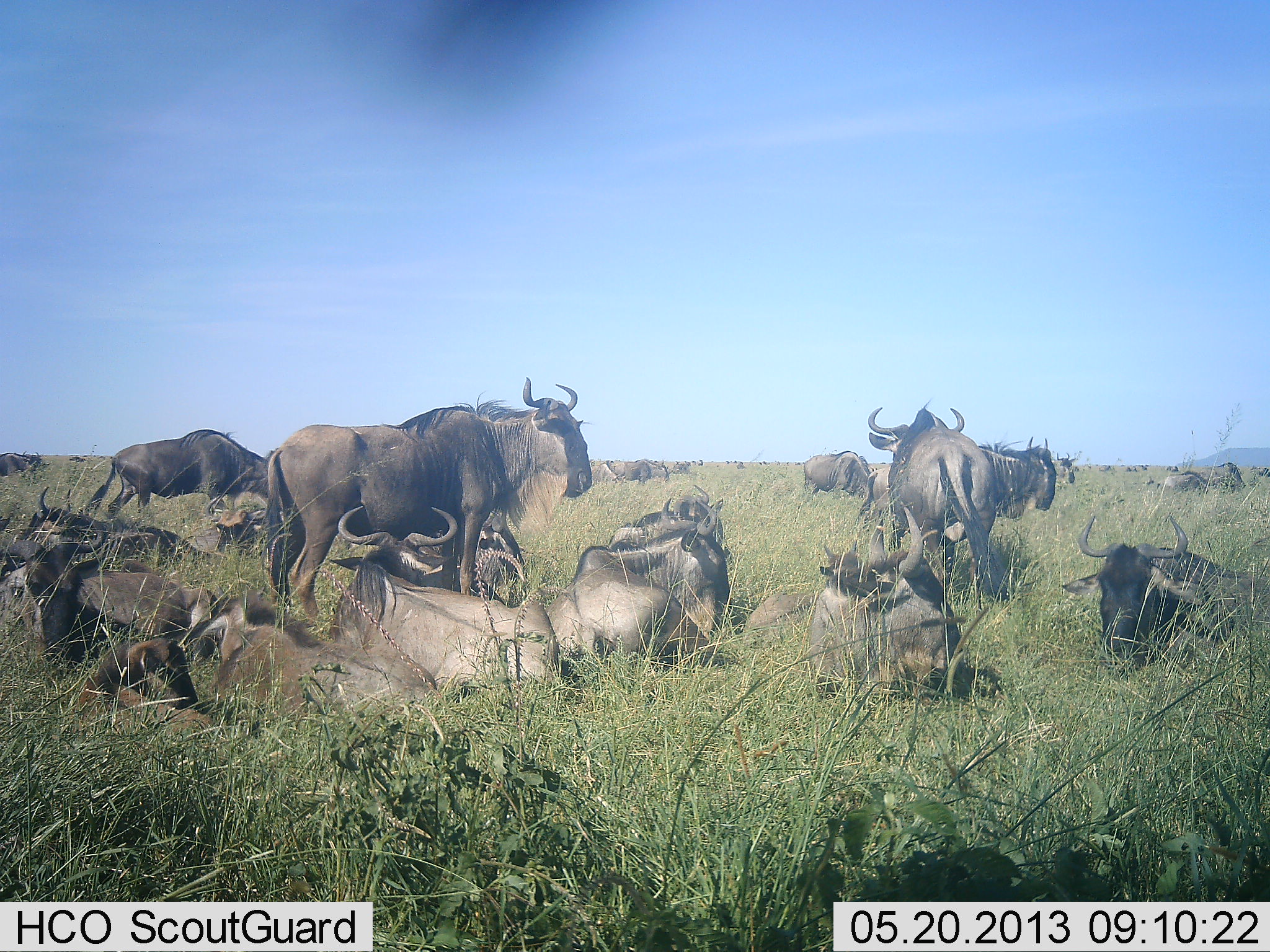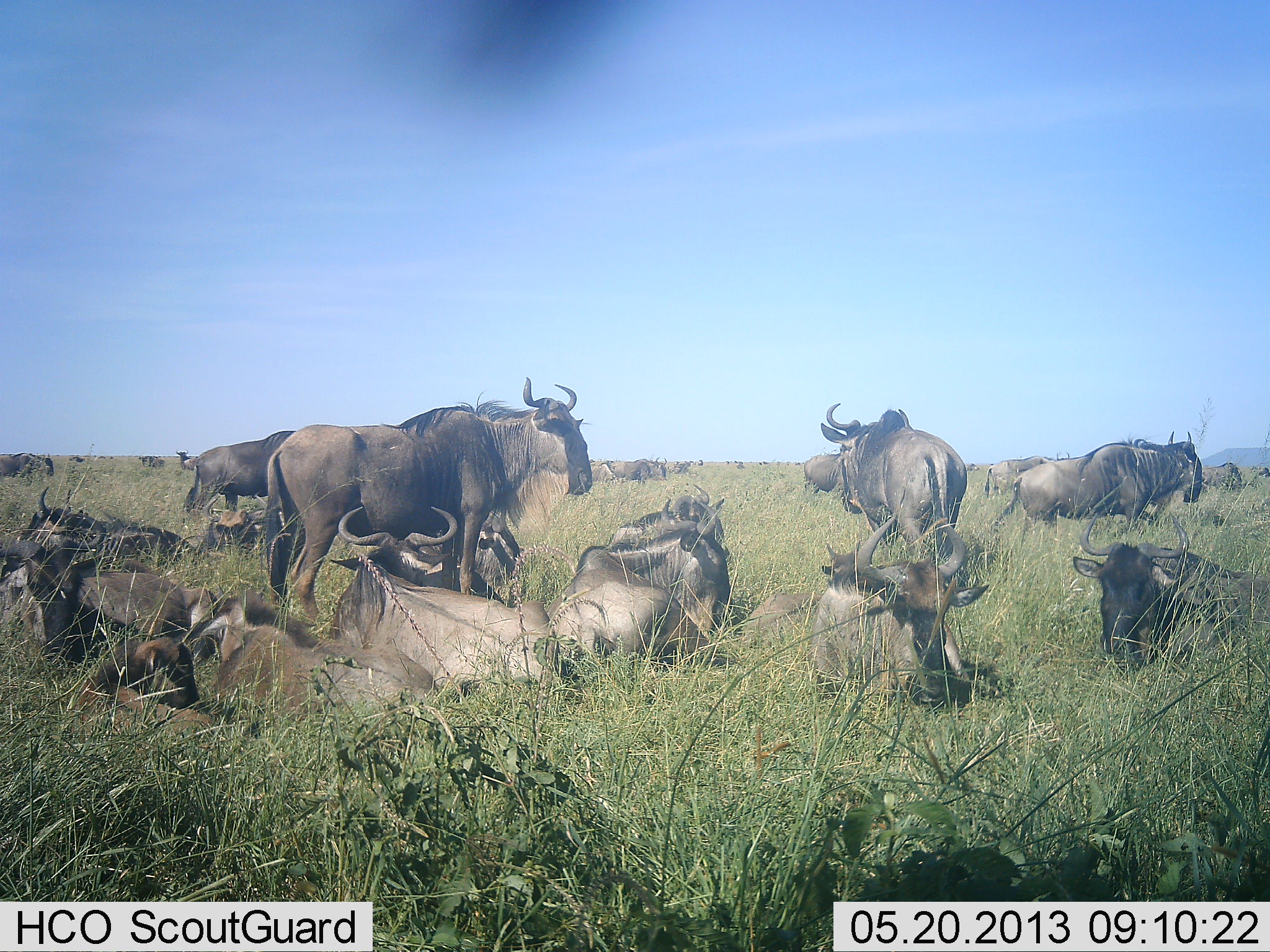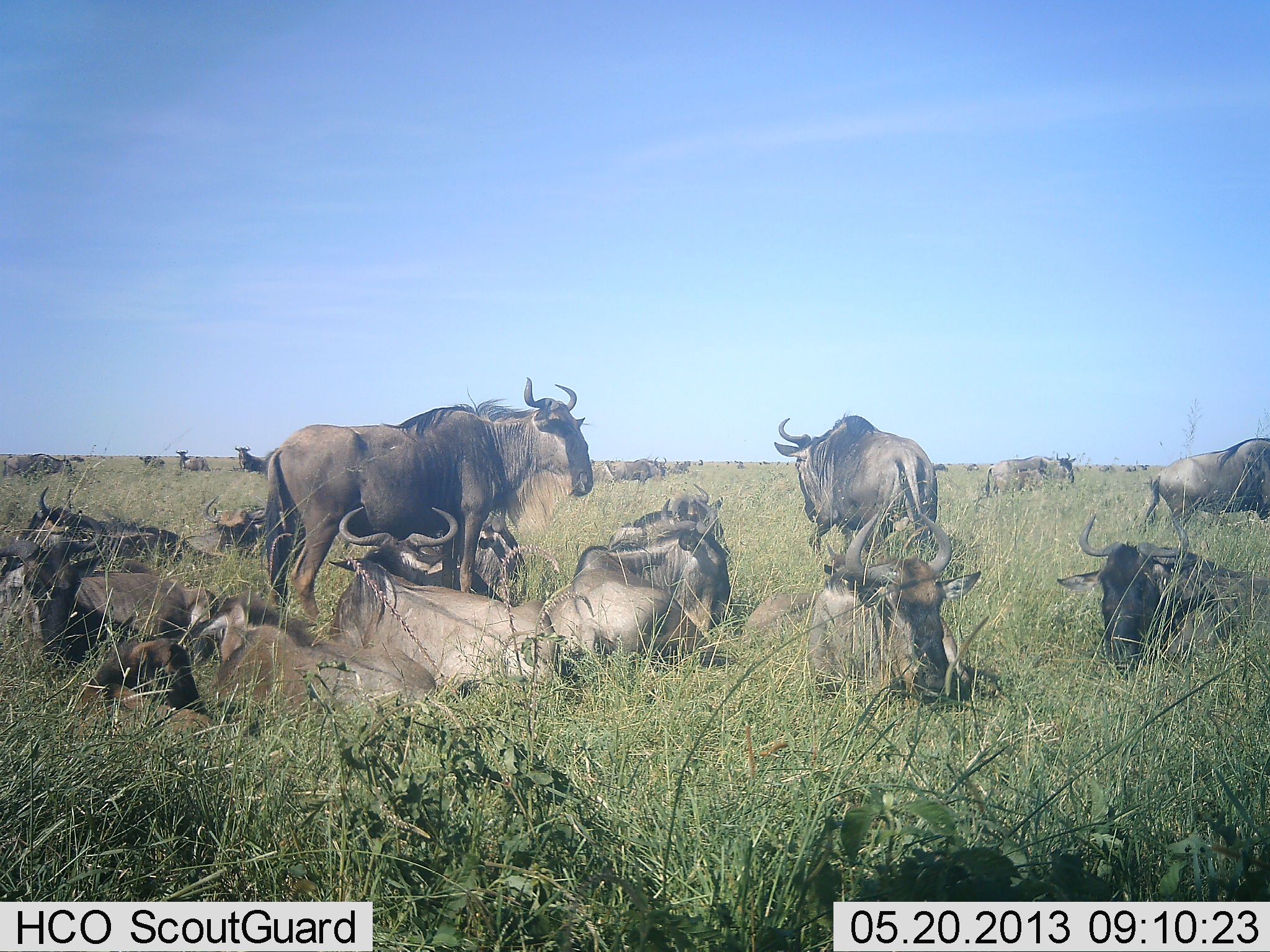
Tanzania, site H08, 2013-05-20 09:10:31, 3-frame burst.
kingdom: Animalia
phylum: Chordata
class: Mammalia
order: Artiodactyla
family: Bovidae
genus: Connochaetes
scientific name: Connochaetes taurinus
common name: blue wildebeest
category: wildebeest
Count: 11-50.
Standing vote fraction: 78%.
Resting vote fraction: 97%.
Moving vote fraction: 44%.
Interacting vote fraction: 12%.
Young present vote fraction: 9%.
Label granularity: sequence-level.